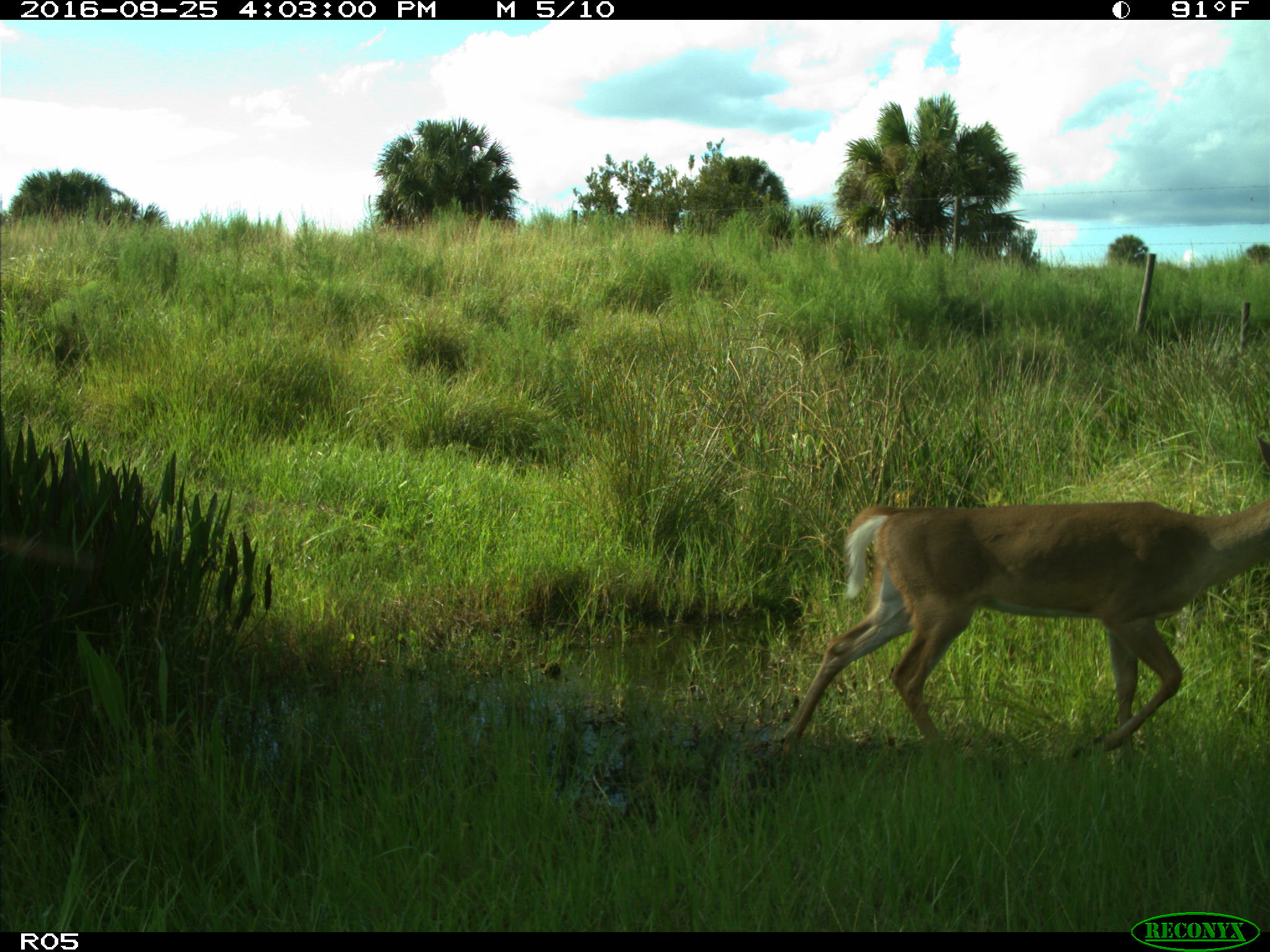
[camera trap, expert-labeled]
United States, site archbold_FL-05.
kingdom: Animalia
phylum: Chordata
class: Mammalia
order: Artiodactyla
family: Cervidae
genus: Odocoileus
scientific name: Odocoileus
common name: deer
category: unidentified deer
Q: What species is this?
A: Unidentified deer (deer) (Odocoileus).